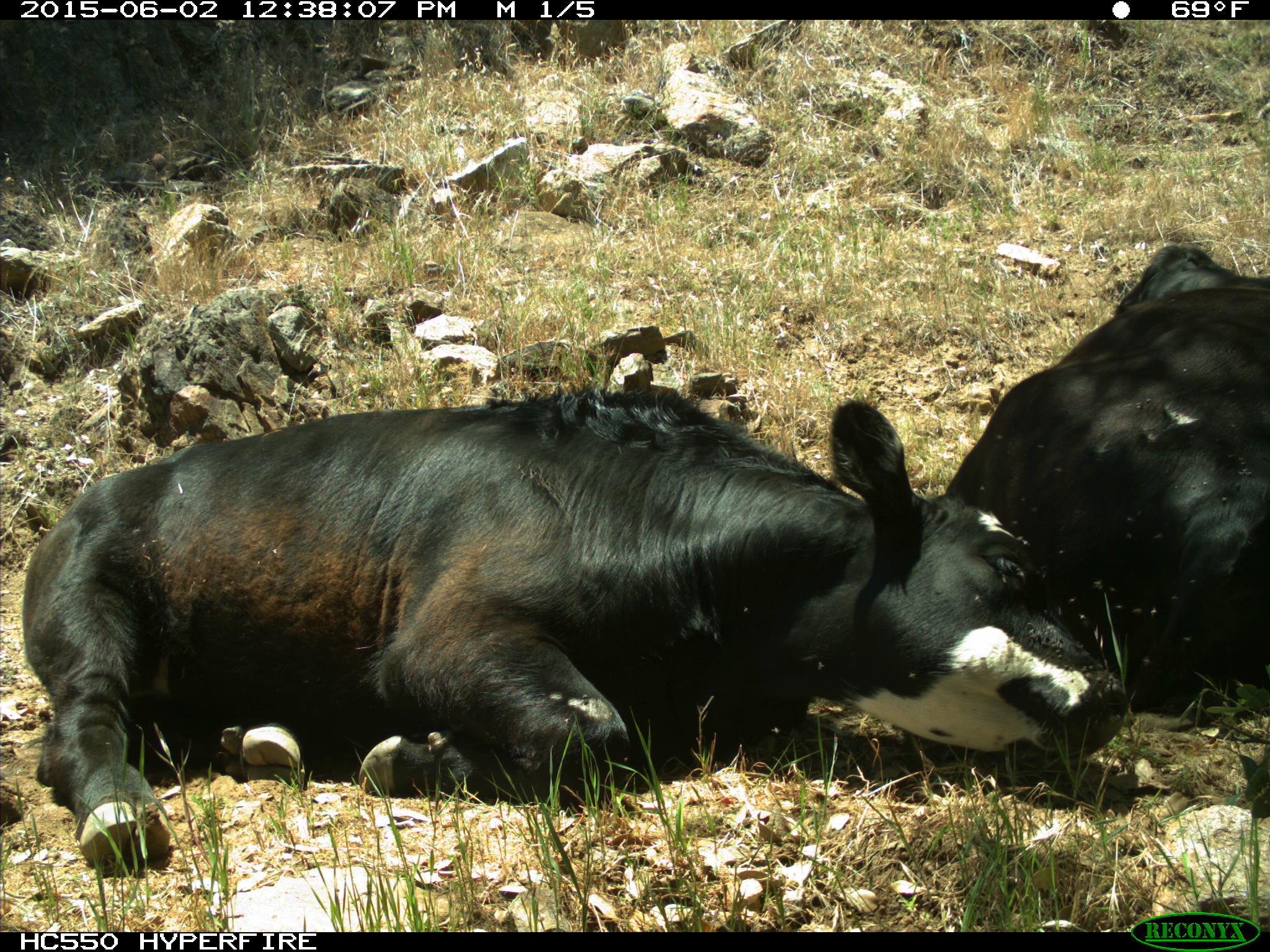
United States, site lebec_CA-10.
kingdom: Animalia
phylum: Chordata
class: Mammalia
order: Artiodactyla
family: Bovidae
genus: Bos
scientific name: Bos taurus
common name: domestic cow